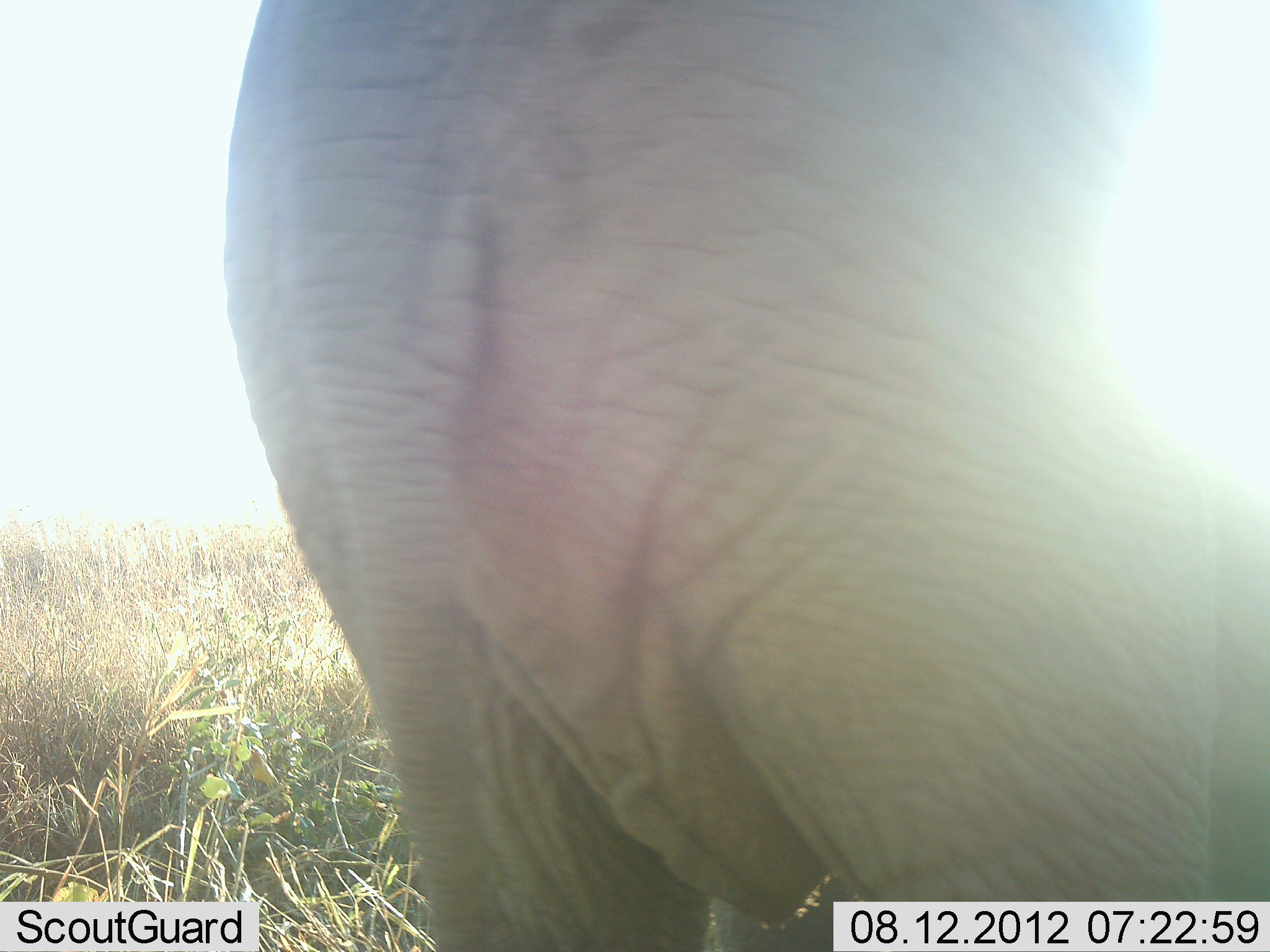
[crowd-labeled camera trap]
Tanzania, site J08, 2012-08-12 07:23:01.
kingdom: Animalia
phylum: Chordata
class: Mammalia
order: Proboscidea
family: Elephantidae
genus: Loxodonta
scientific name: Loxodonta africana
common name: african bush elephant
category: elephant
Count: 1.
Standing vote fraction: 90%.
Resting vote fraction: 0%.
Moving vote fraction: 10%.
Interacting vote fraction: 0%.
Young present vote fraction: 0%.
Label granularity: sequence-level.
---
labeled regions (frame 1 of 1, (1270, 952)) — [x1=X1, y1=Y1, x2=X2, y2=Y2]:
animal: [x1=220, y1=1, x2=1270, y2=952]